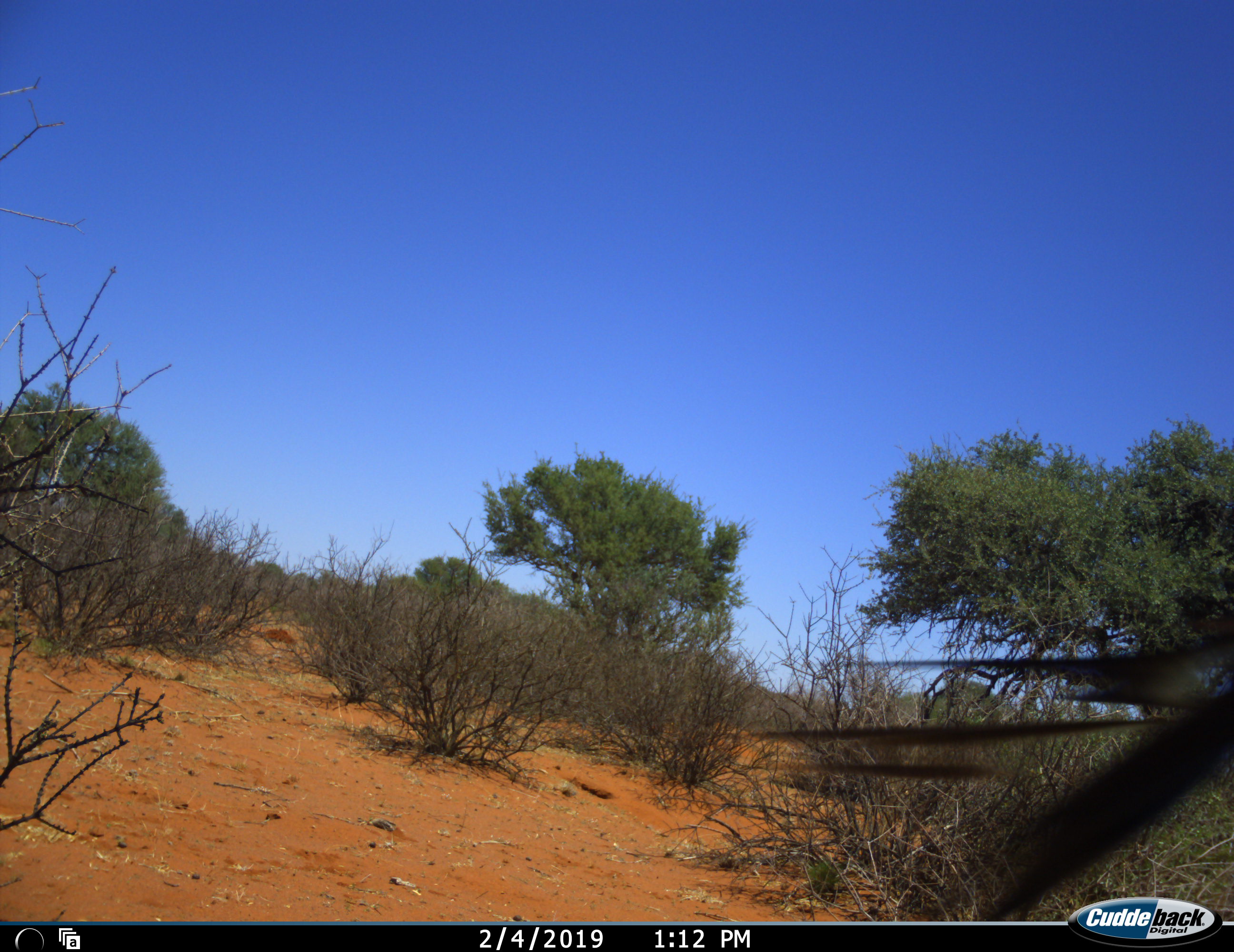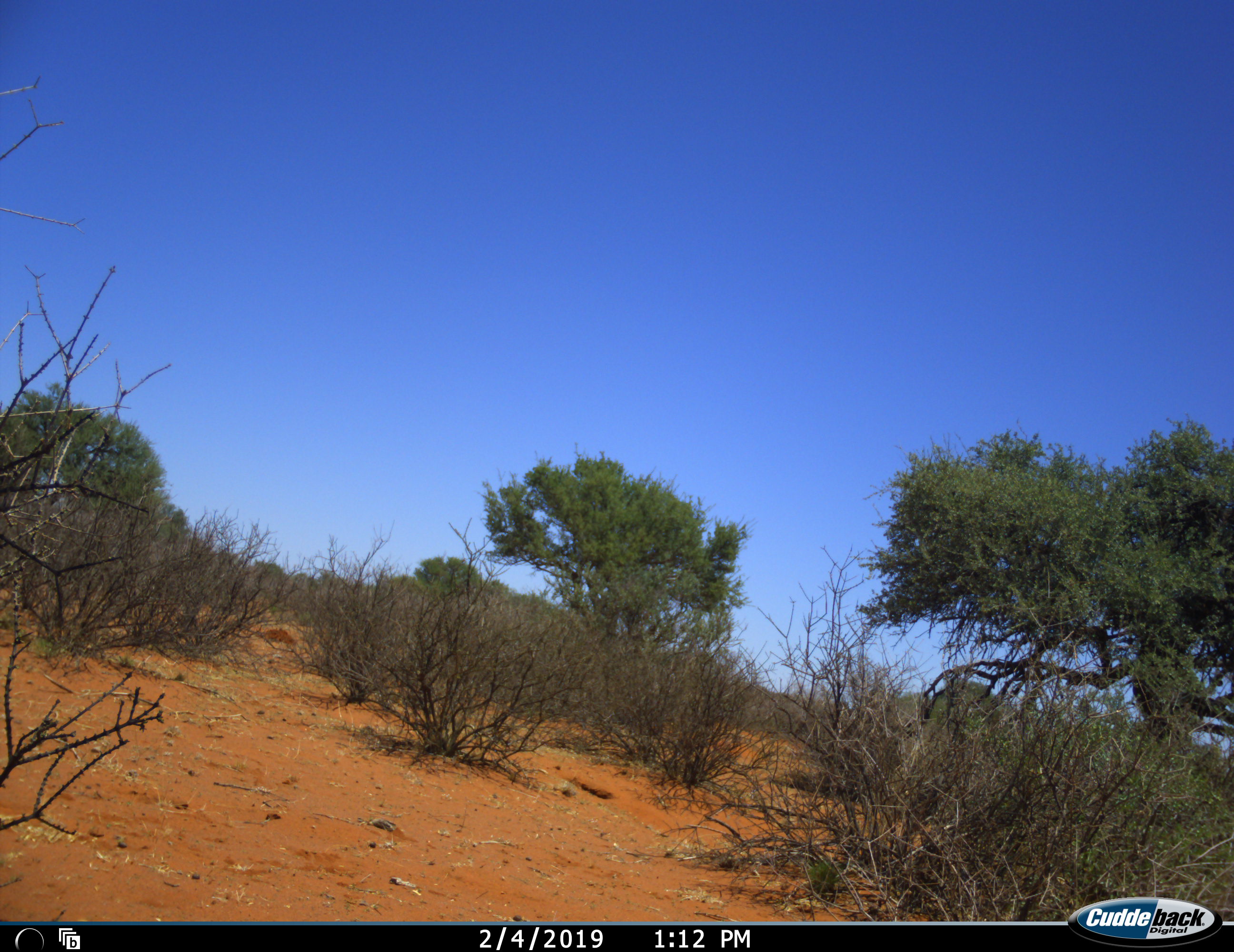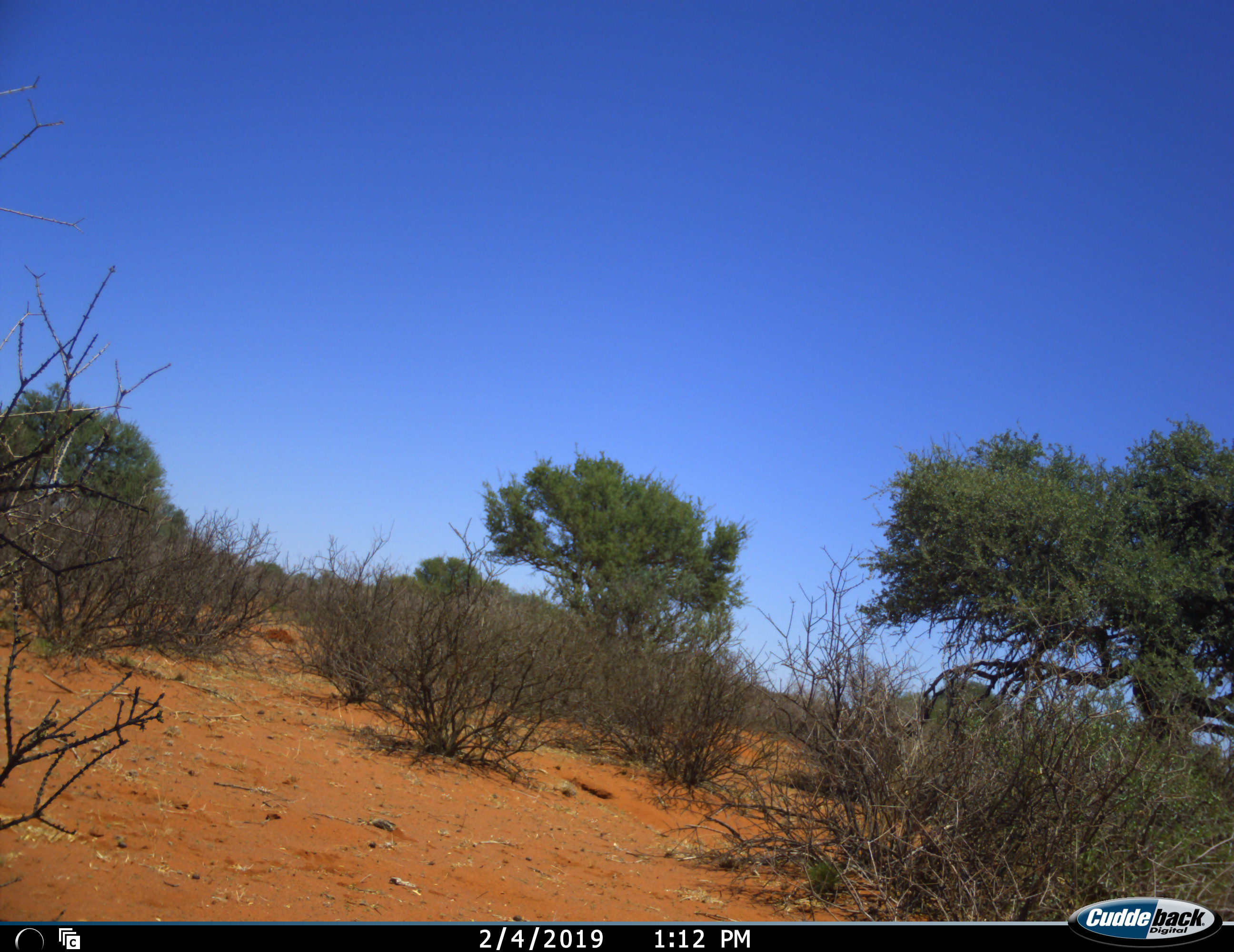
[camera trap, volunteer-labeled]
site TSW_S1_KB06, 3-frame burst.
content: unidentified animal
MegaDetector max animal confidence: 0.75